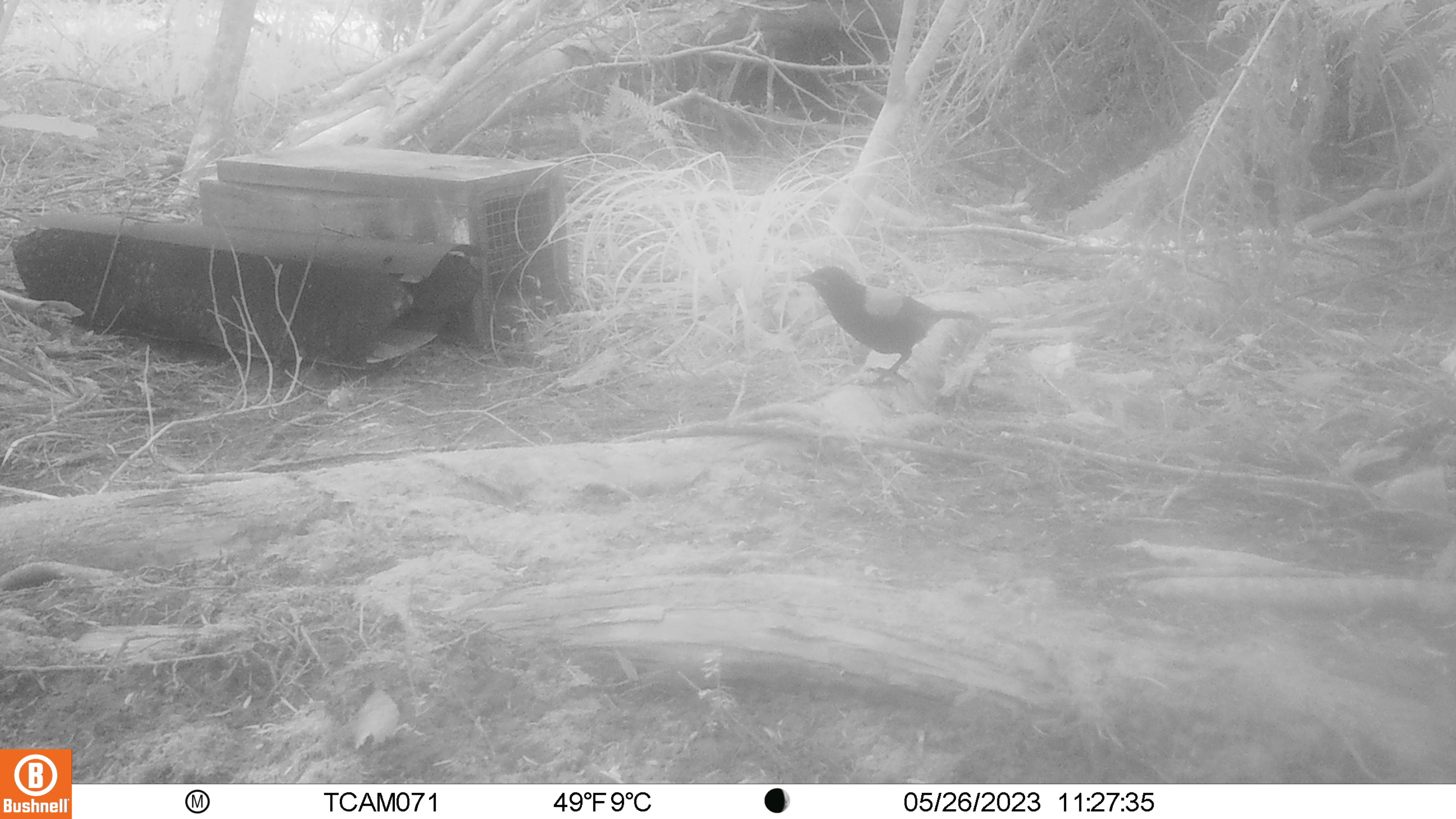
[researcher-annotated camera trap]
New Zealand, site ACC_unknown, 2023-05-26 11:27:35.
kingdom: Animalia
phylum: Chordata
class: Aves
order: Passeriformes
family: Callaeidae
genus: Philesturnus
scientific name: Philesturnus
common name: saddlebacks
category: tieke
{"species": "tieke (saddlebacks) (Philesturnus)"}